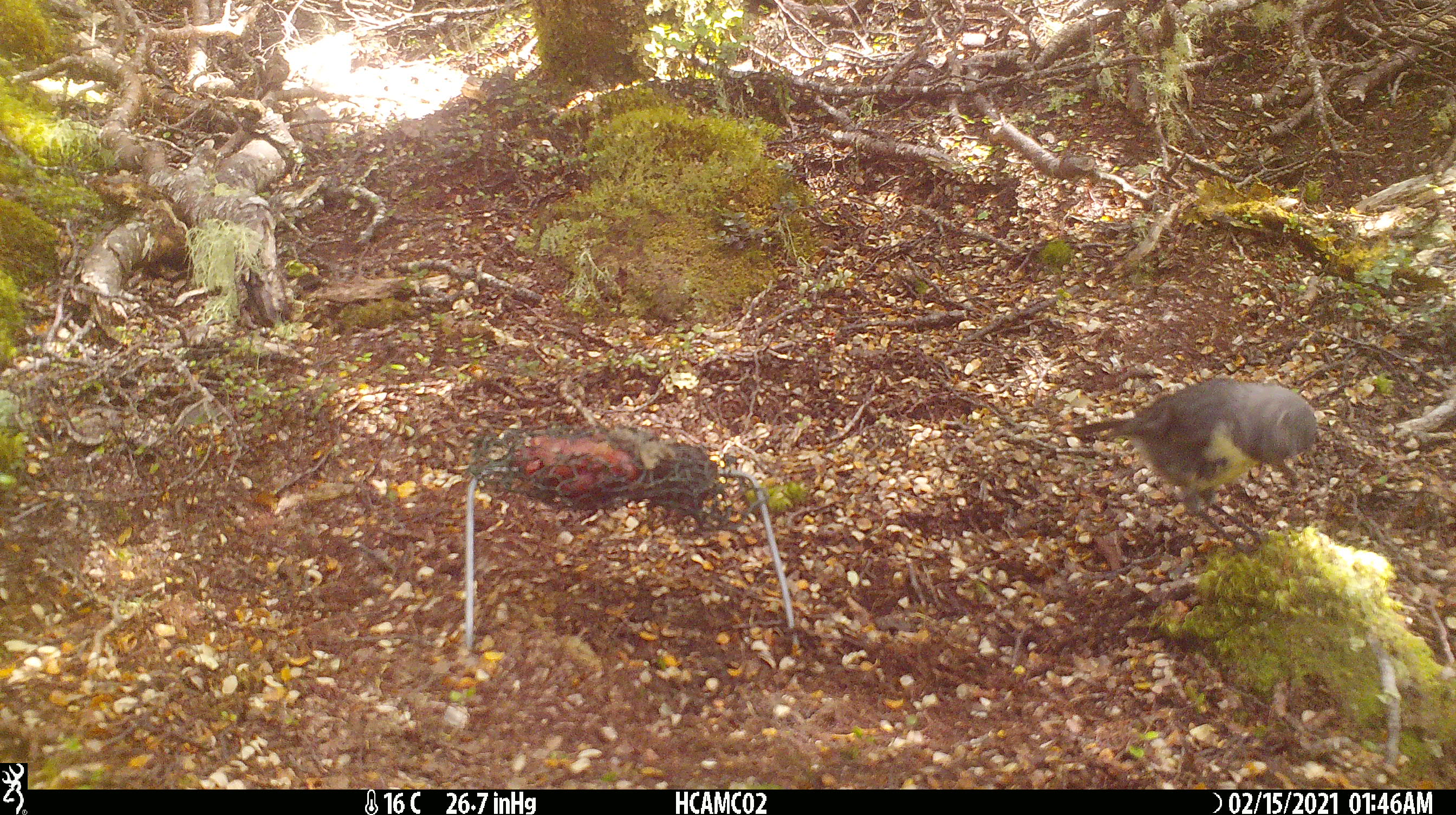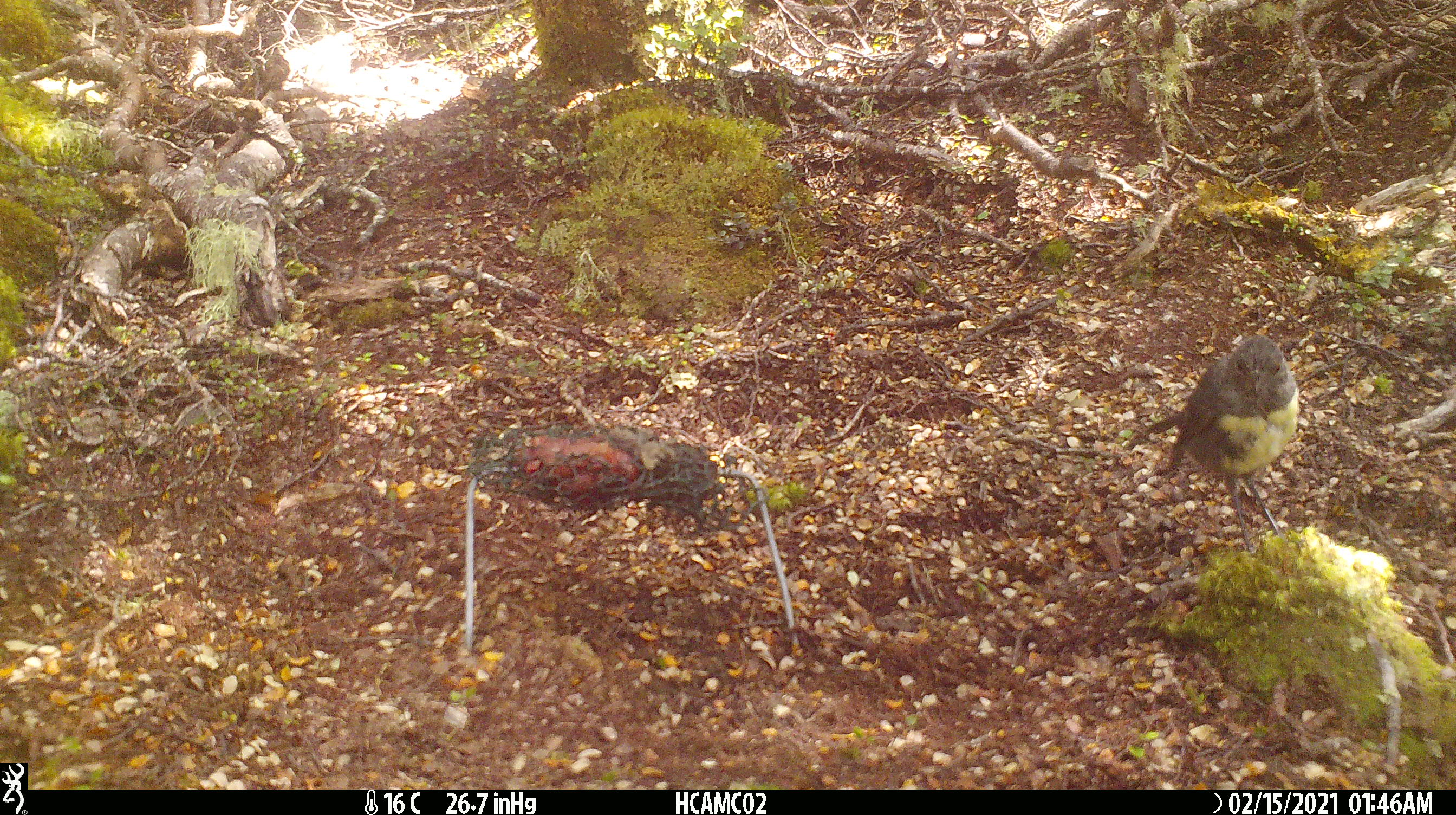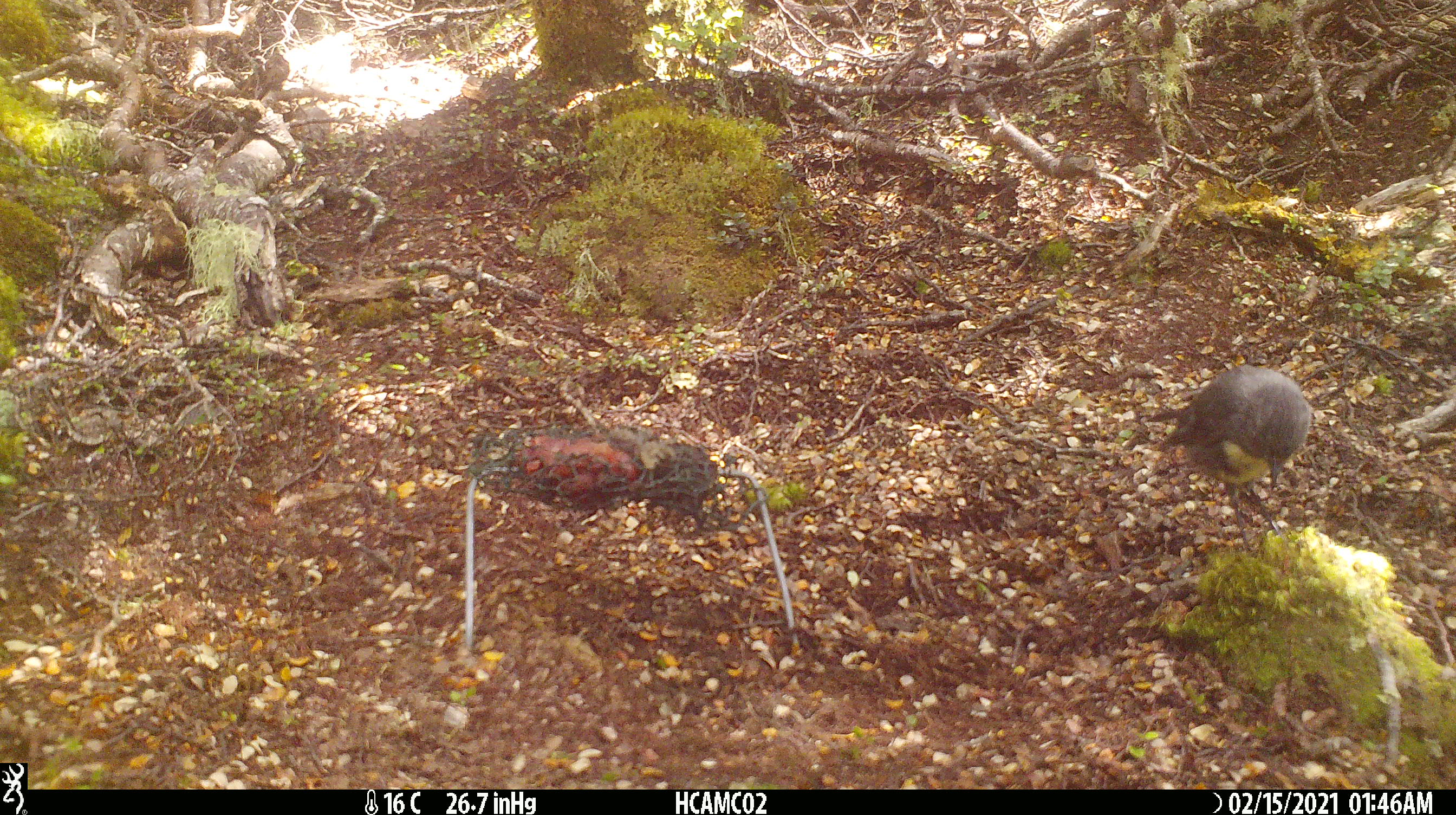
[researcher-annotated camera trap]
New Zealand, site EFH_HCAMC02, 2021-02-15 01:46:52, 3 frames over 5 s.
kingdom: Animalia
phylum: Chordata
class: Aves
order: Passeriformes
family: Petroicidae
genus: Petroica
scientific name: Petroica australis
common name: new zealand robin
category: robin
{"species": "robin (new zealand robin) (Petroica australis)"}